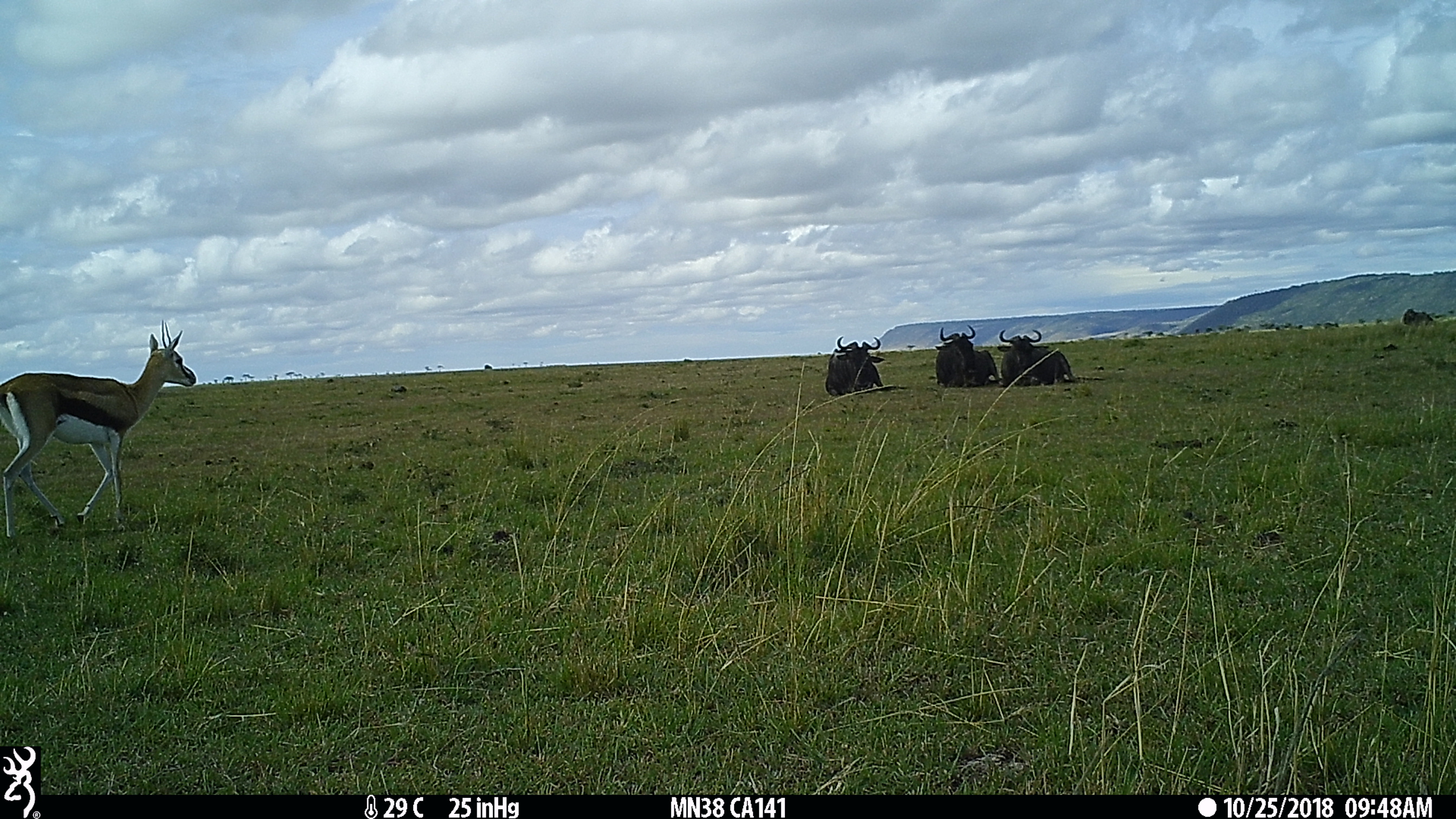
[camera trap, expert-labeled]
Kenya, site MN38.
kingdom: Animalia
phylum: Chordata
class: Mammalia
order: Artiodactyla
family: Bovidae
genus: Connochaetes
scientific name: Connochaetes taurinus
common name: blue wildebeest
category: wildebeest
Wildebeest (blue wildebeest) (Connochaetes taurinus).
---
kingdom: Animalia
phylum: Chordata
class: Mammalia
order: Artiodactyla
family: Bovidae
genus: Eudorcas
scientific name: Eudorcas thomsonii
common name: thomon's gazelle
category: gazelle thomsons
Gazelle thomsons (thomon's gazelle) (Eudorcas thomsonii).